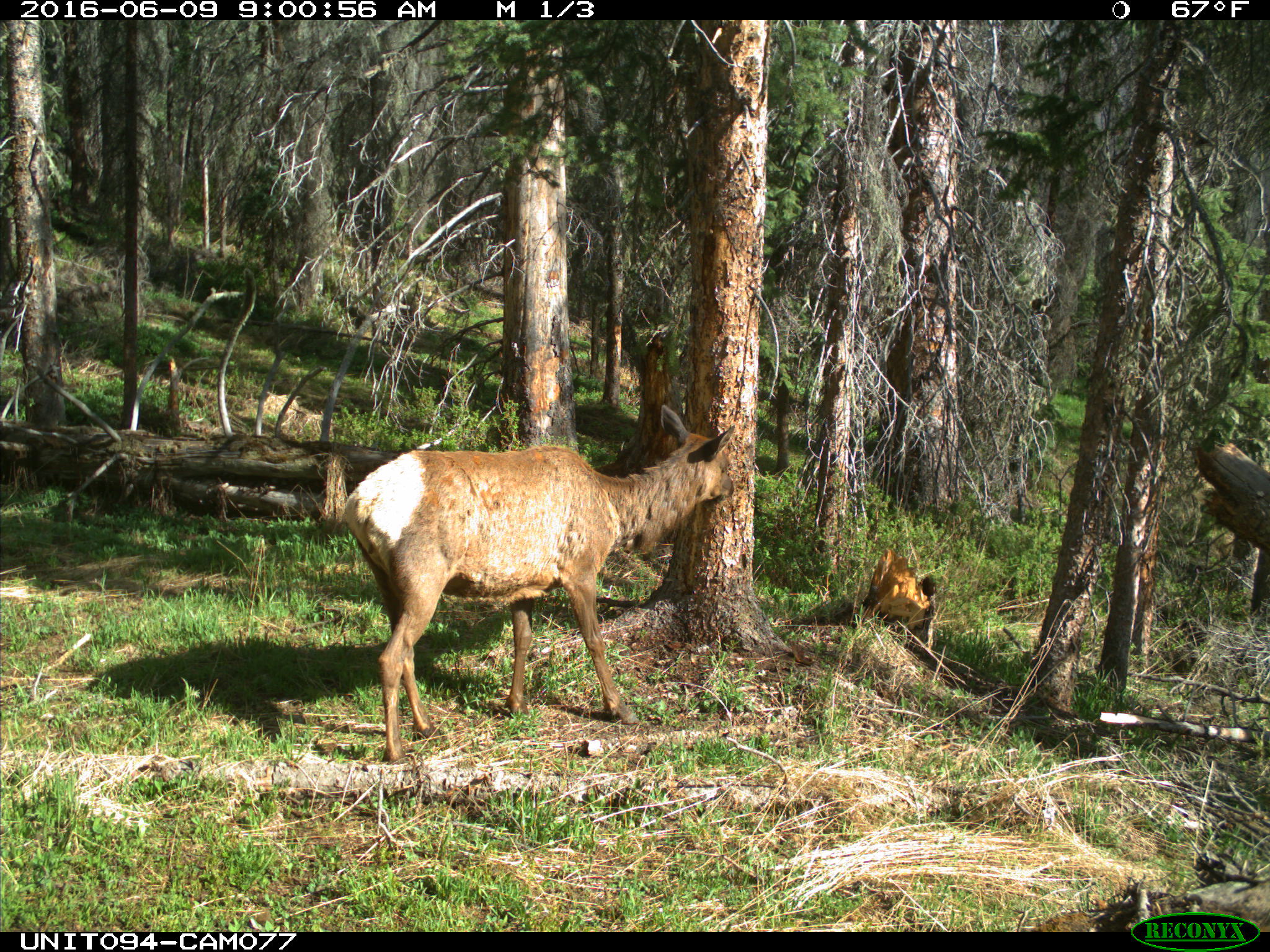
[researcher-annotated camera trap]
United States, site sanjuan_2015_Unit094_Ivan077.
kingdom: Animalia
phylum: Chordata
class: Mammalia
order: Artiodactyla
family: Cervidae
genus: Cervus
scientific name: Cervus elaphus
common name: red deer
Cervus elaphus (red deer).